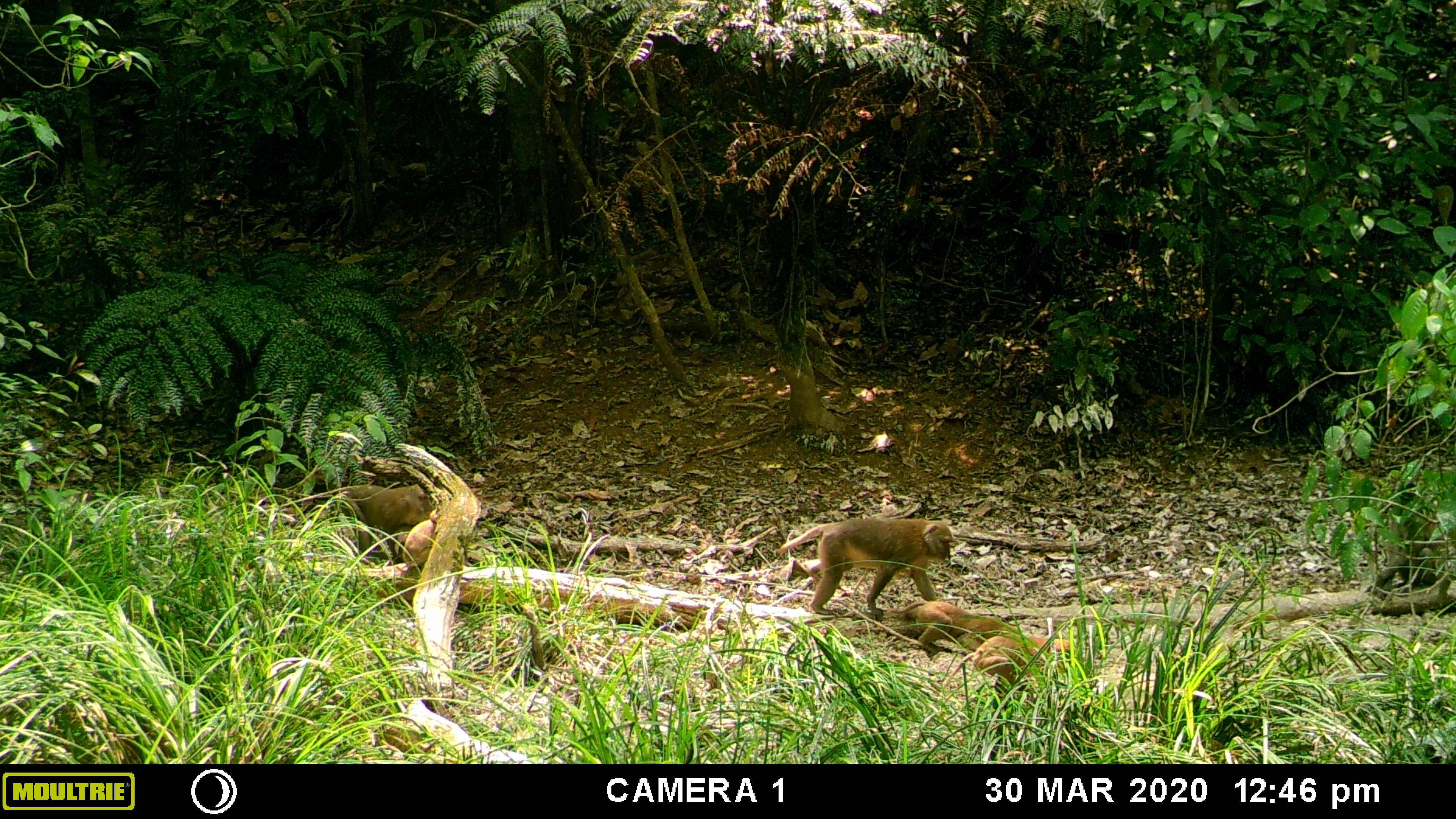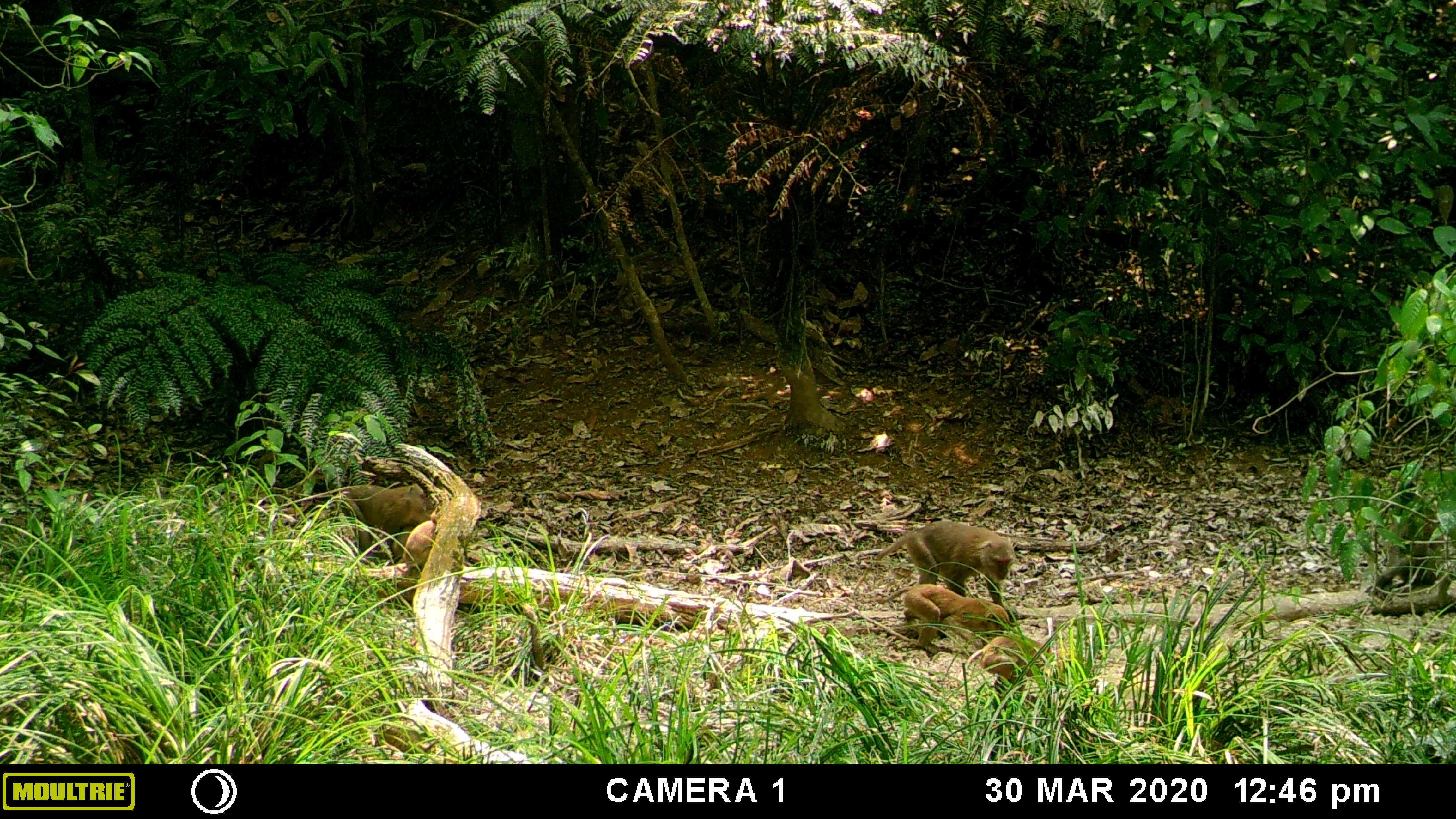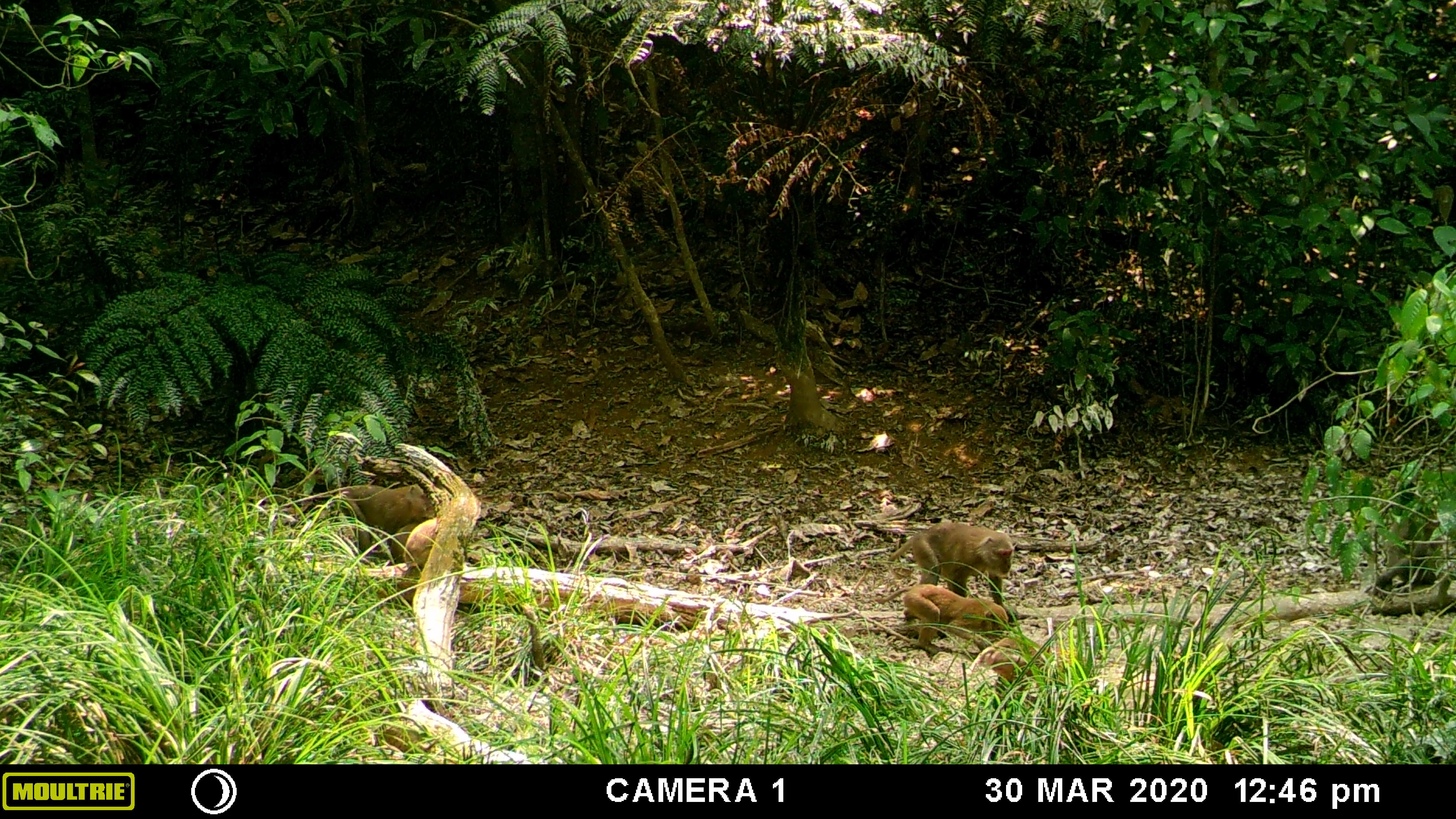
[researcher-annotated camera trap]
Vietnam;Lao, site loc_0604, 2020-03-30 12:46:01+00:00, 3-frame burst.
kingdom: Animalia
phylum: Chordata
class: Mammalia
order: Primates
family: Cercopithecidae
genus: Macaca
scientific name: Macaca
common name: macaques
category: assam or rhesus macaque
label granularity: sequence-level